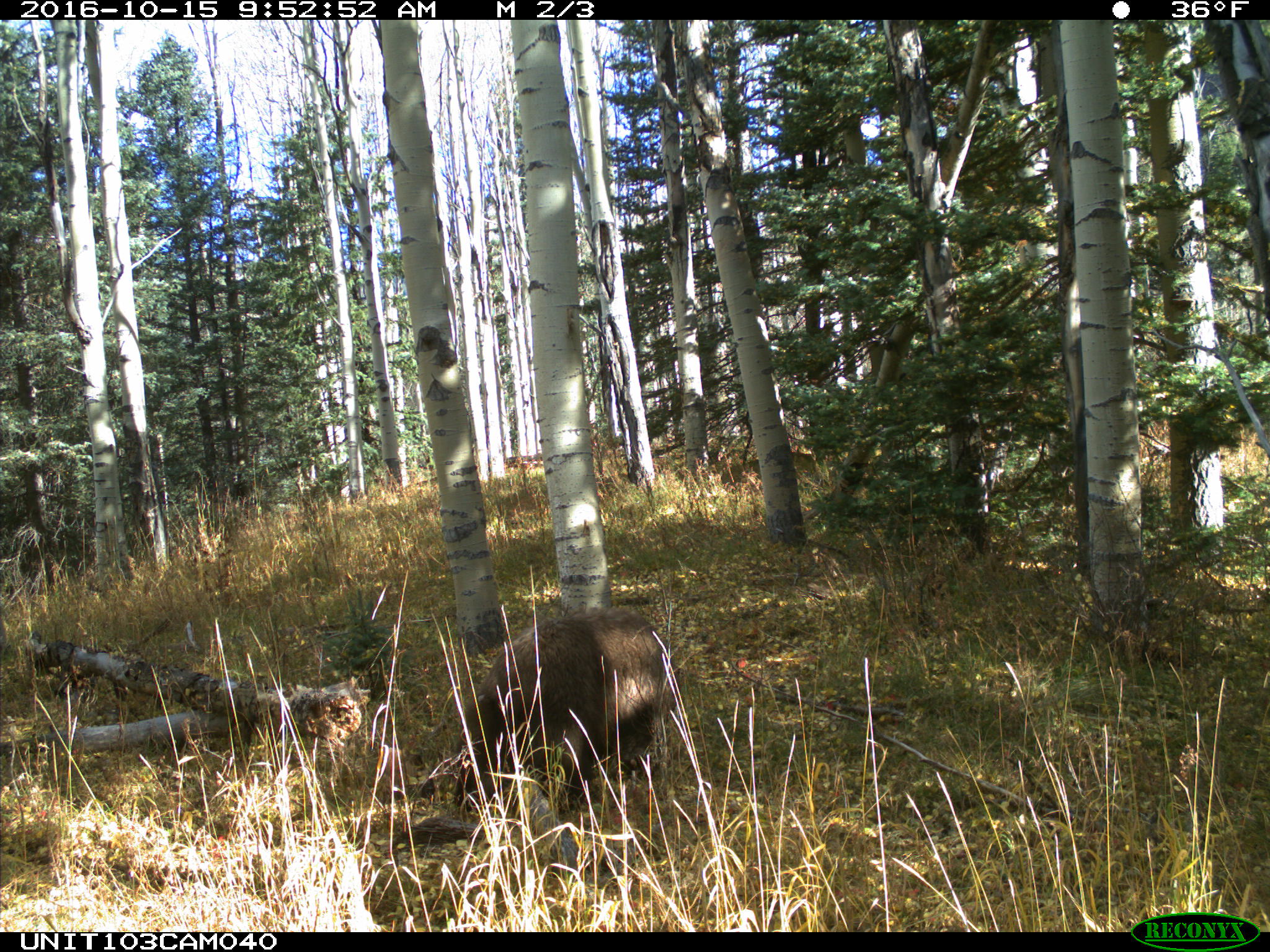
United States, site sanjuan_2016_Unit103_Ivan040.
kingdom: Animalia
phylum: Chordata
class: Mammalia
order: Carnivora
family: Ursidae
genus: Ursus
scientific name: Ursus americanus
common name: american black bear